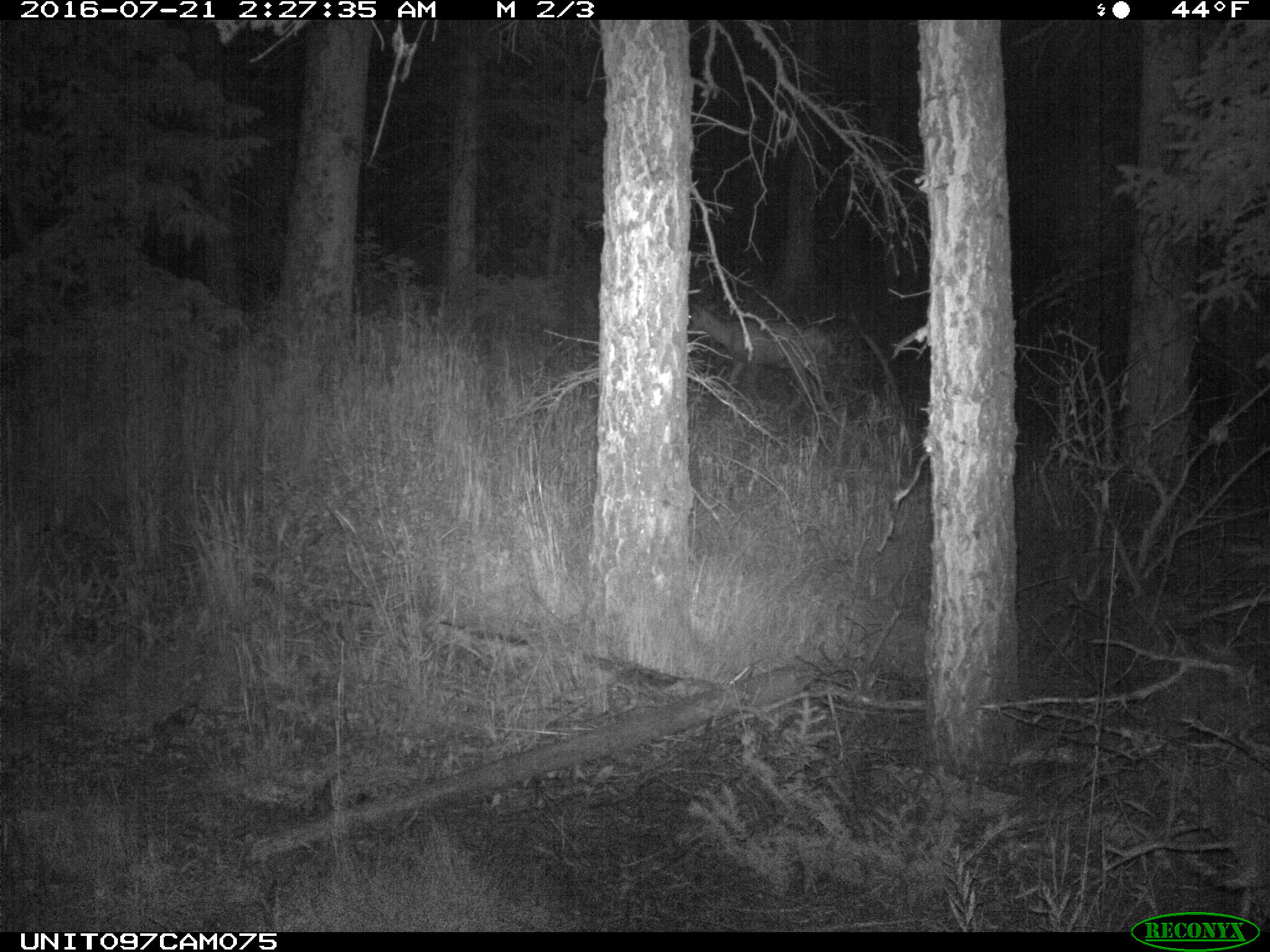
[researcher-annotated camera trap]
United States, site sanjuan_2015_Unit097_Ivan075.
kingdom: Animalia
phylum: Chordata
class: Mammalia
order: Artiodactyla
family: Cervidae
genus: Odocoileus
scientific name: Odocoileus hemionus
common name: mule deer